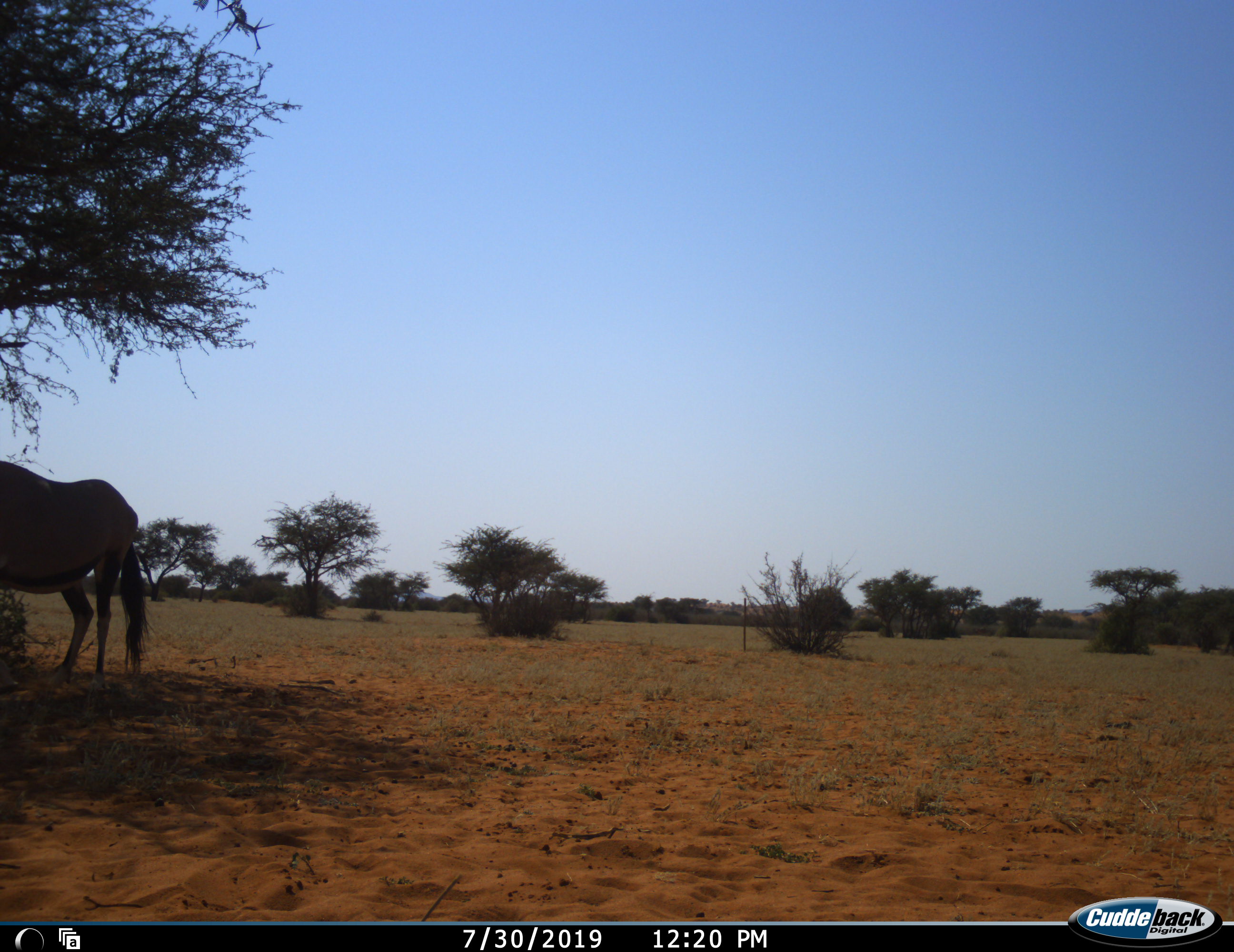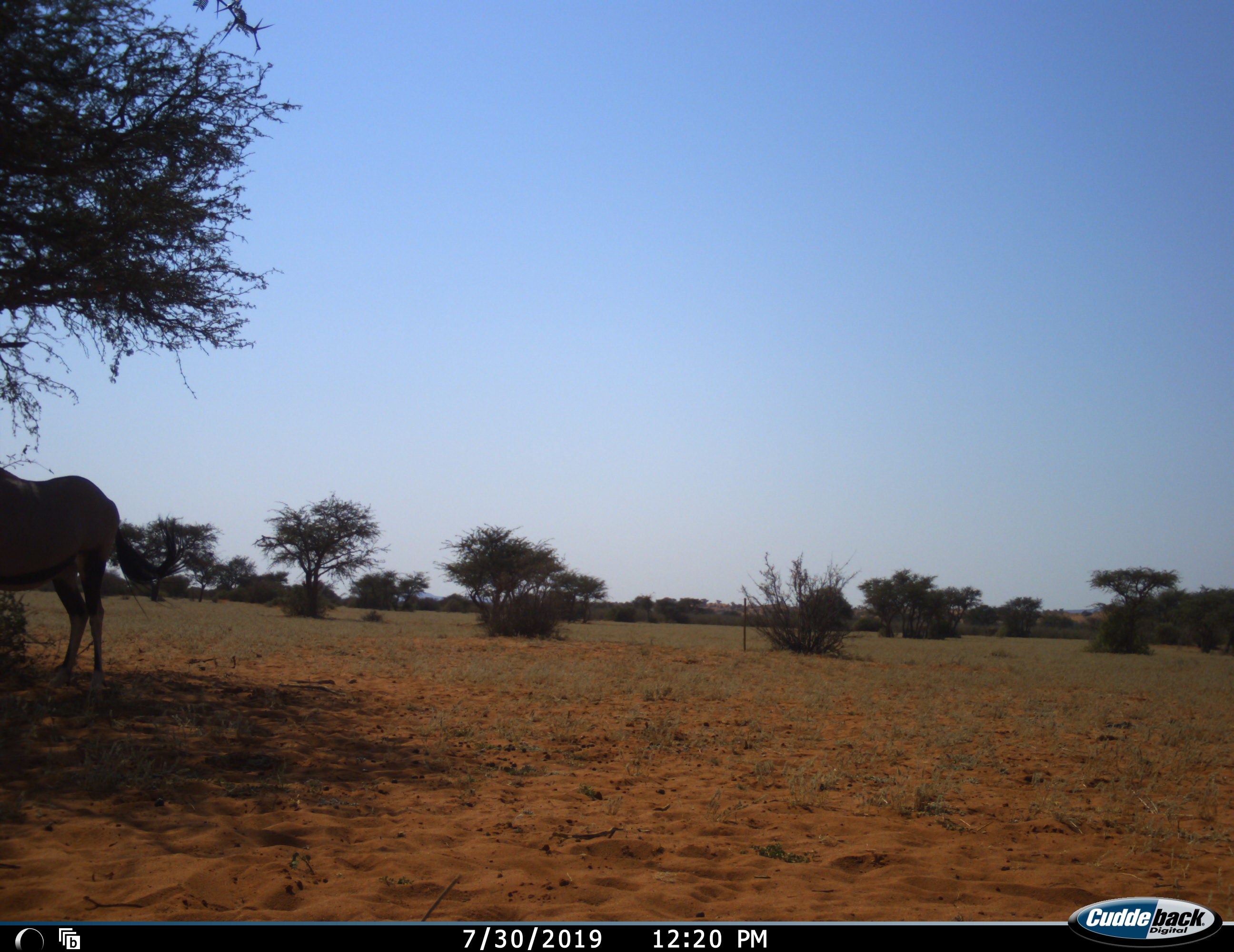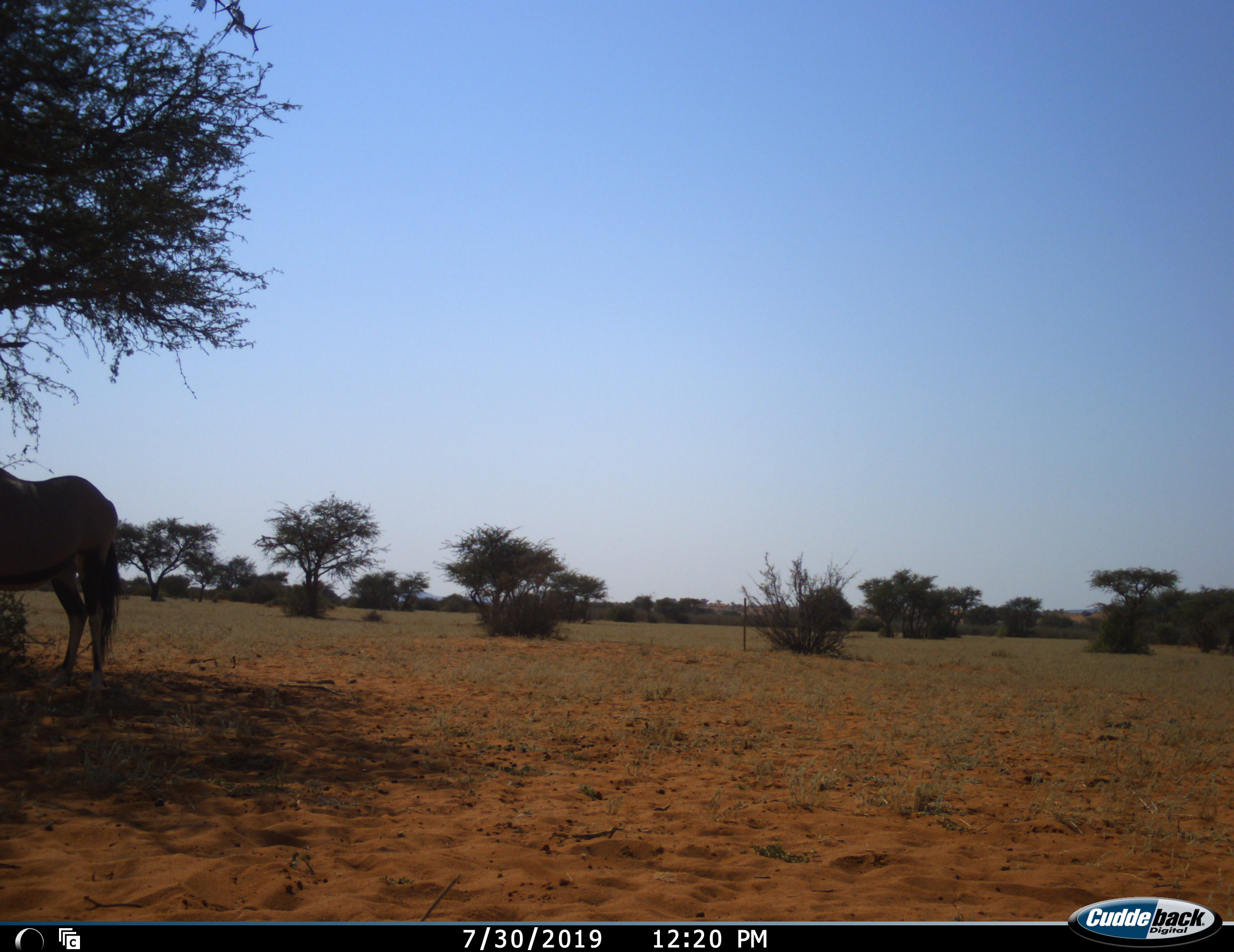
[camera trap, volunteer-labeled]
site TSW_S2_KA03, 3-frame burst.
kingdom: Animalia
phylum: Chordata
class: Mammalia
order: Artiodactyla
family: Bovidae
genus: Oryx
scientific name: Oryx gazella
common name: gemsbok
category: oryx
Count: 1.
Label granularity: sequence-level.